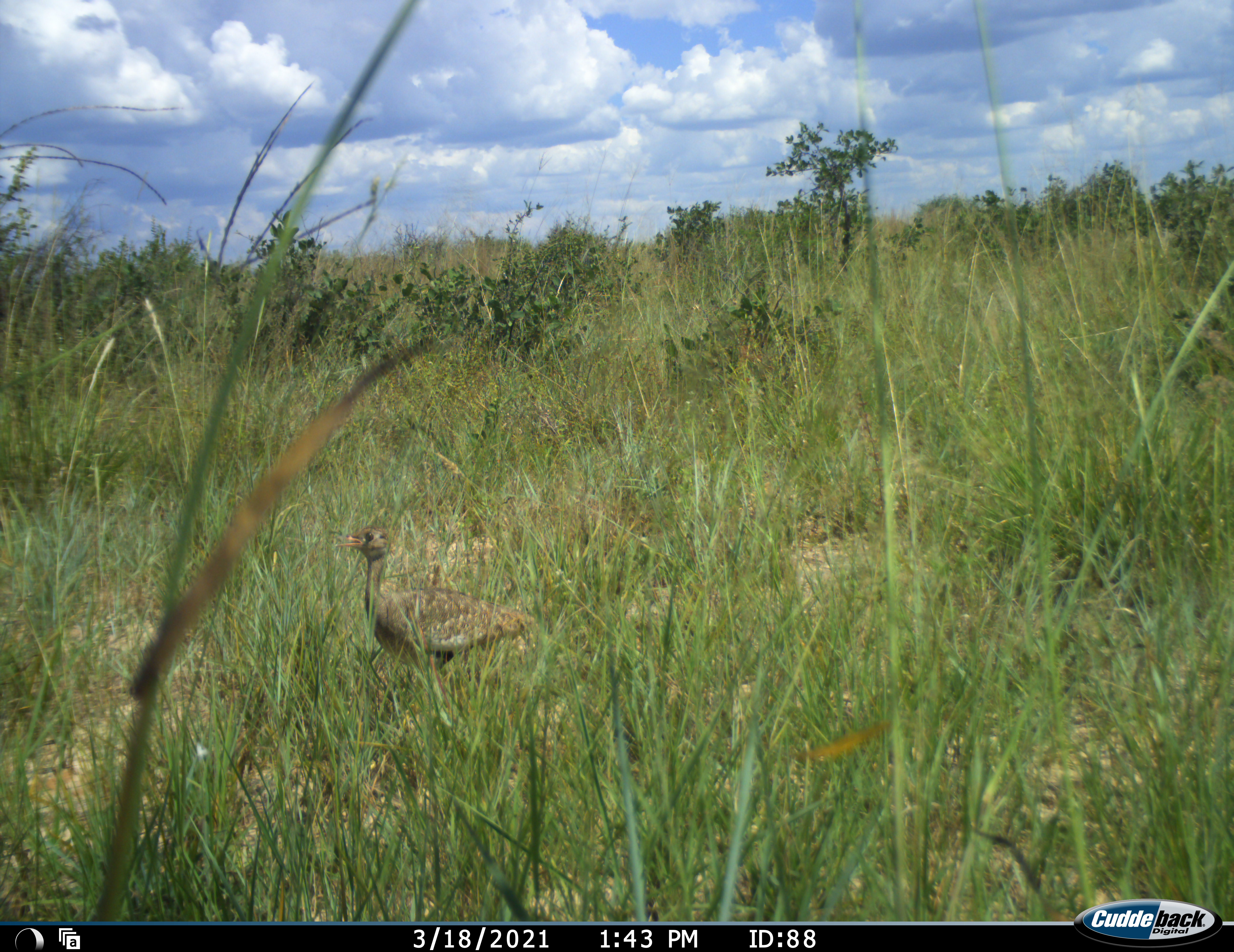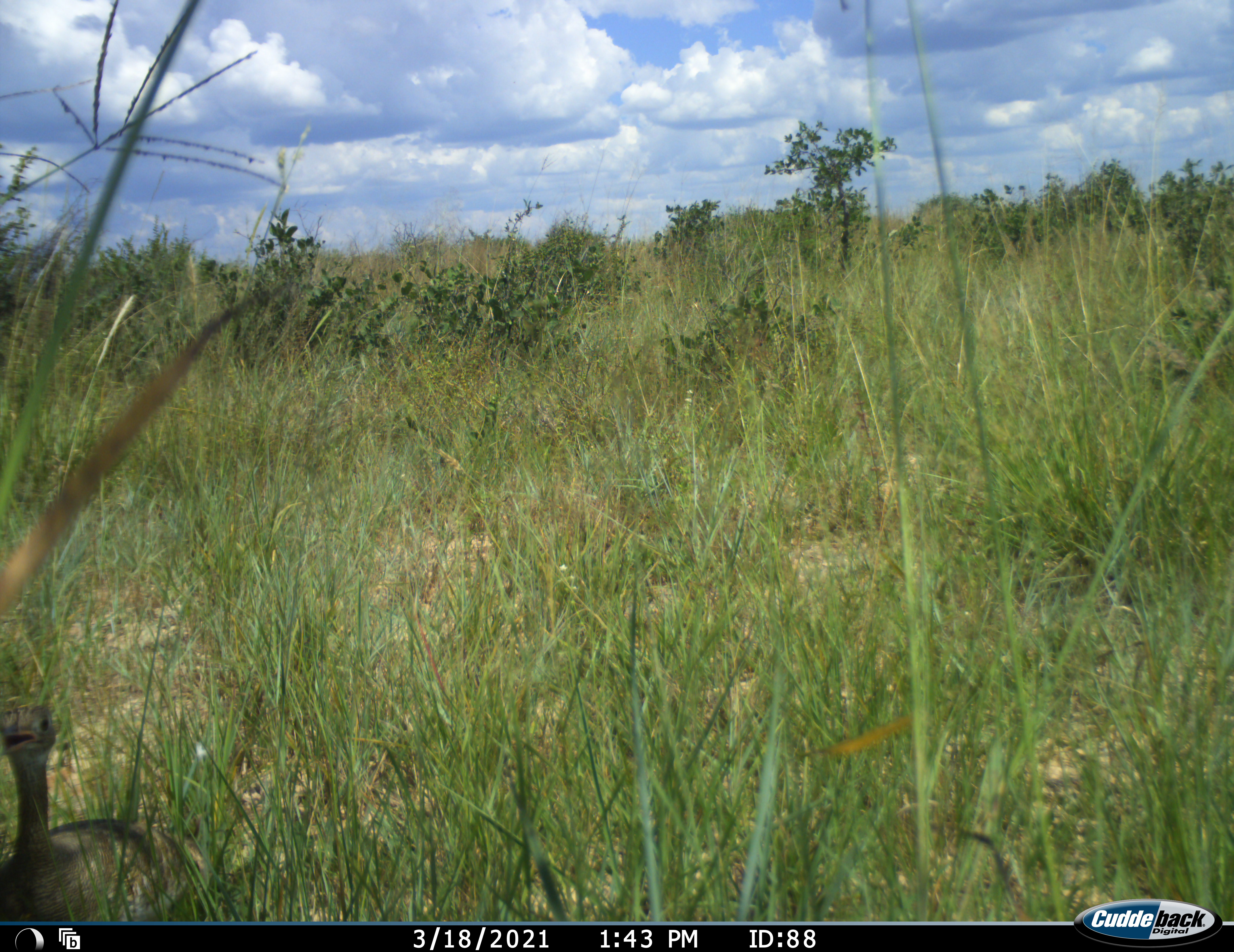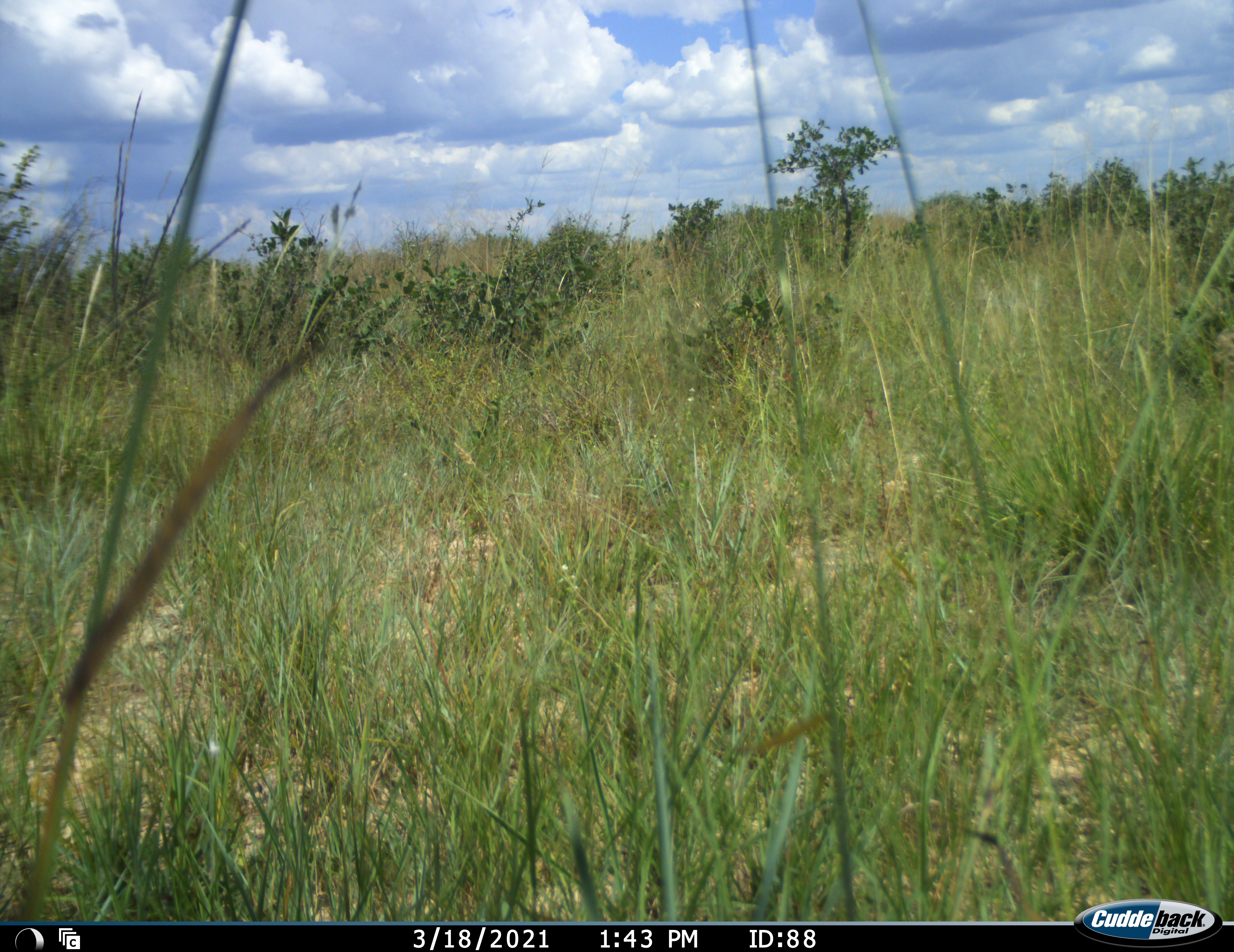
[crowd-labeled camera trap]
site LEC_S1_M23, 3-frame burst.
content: unidentified animal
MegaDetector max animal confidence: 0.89